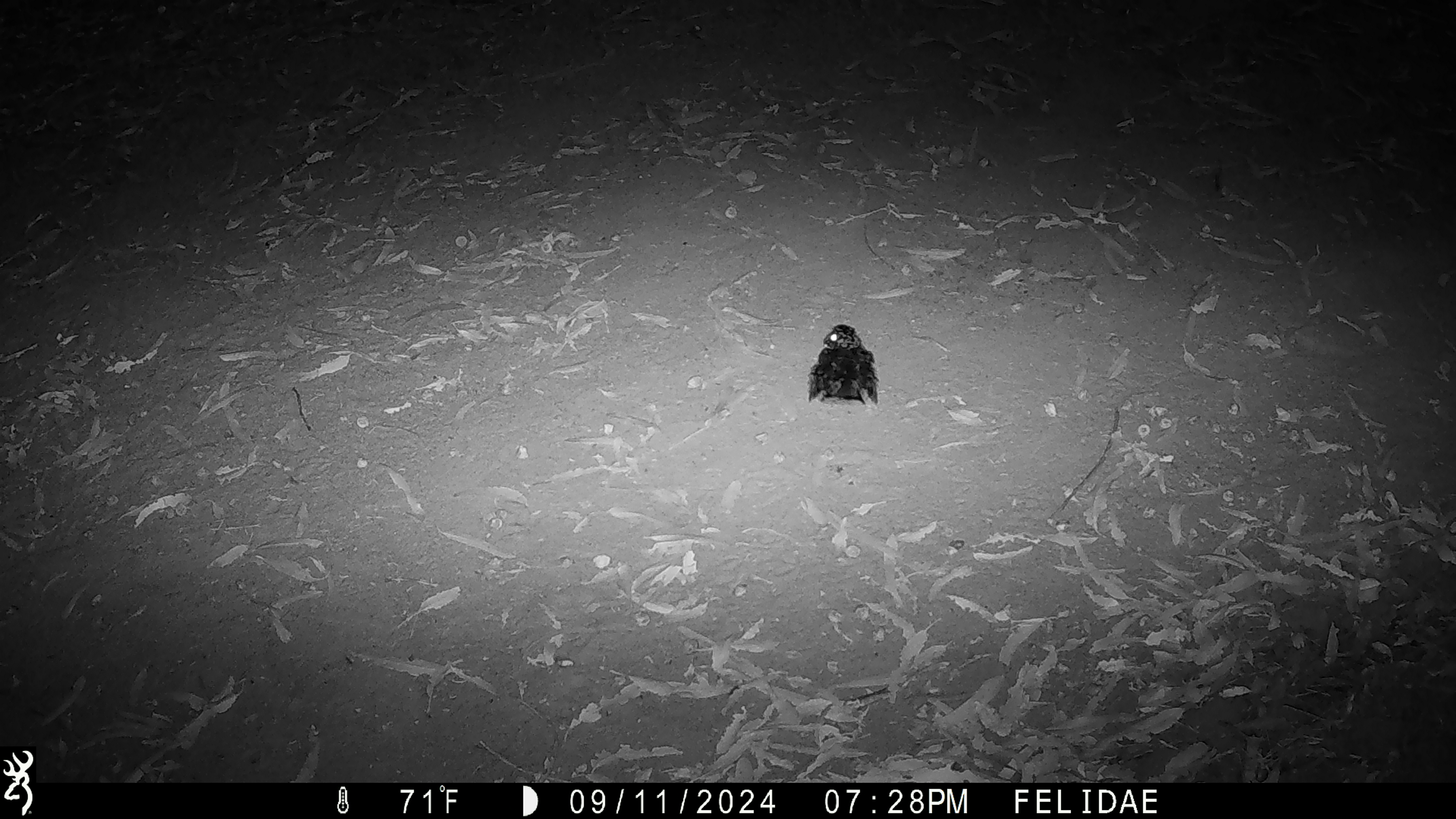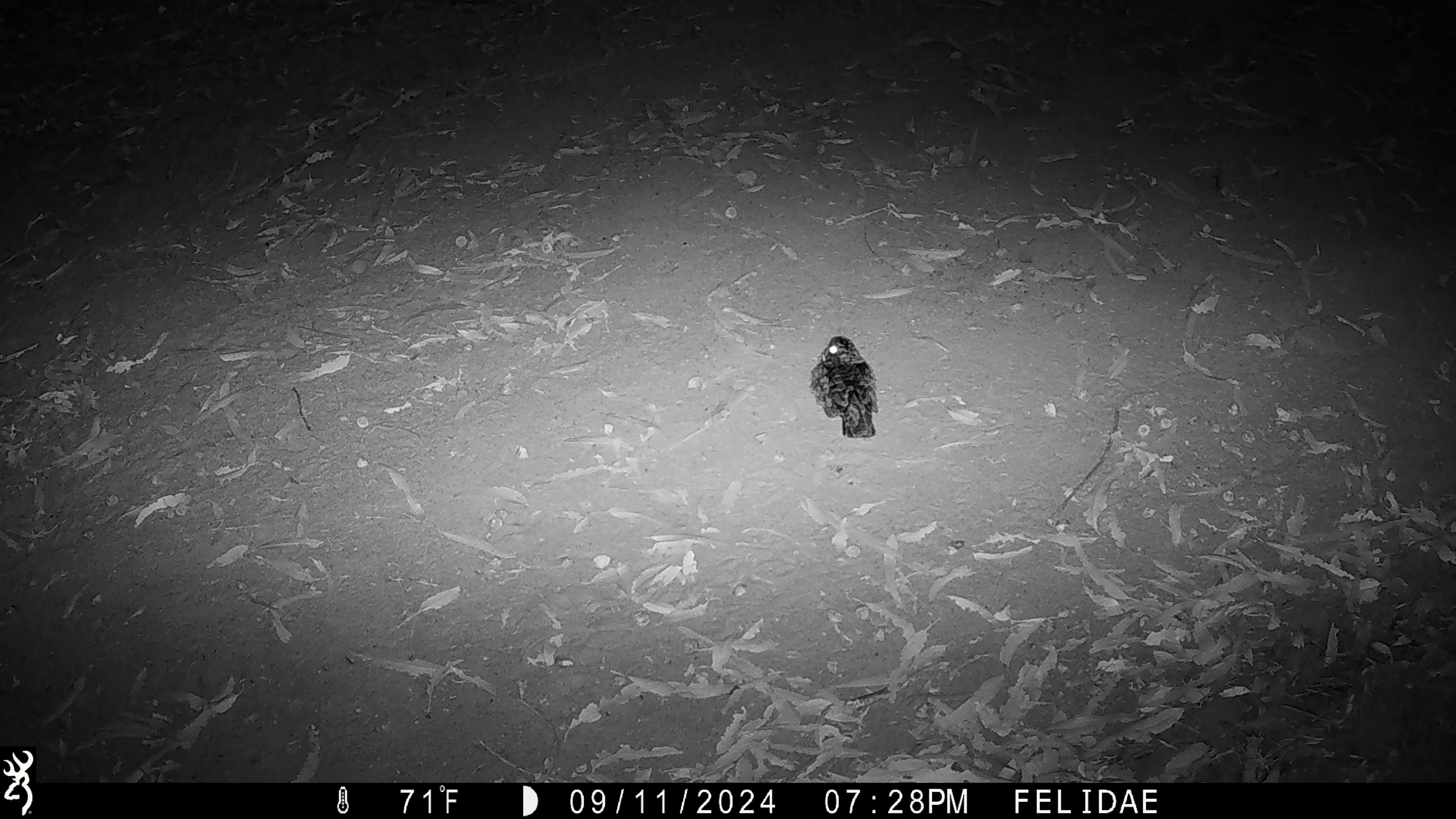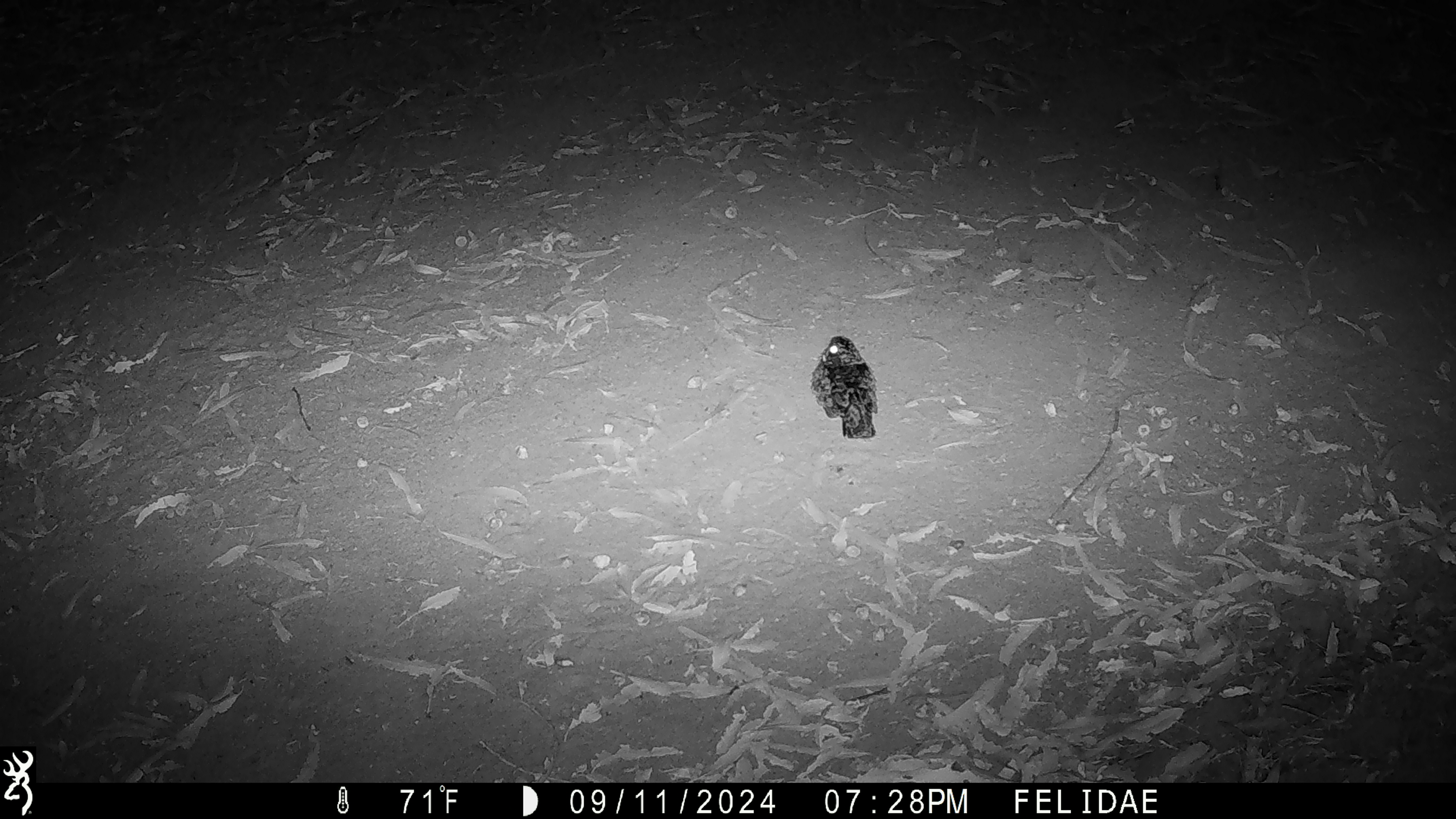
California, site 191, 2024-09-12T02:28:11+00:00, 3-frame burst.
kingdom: Animalia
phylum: Chordata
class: Aves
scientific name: Aves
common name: bird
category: unknown bird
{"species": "unknown bird (bird) (Aves)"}